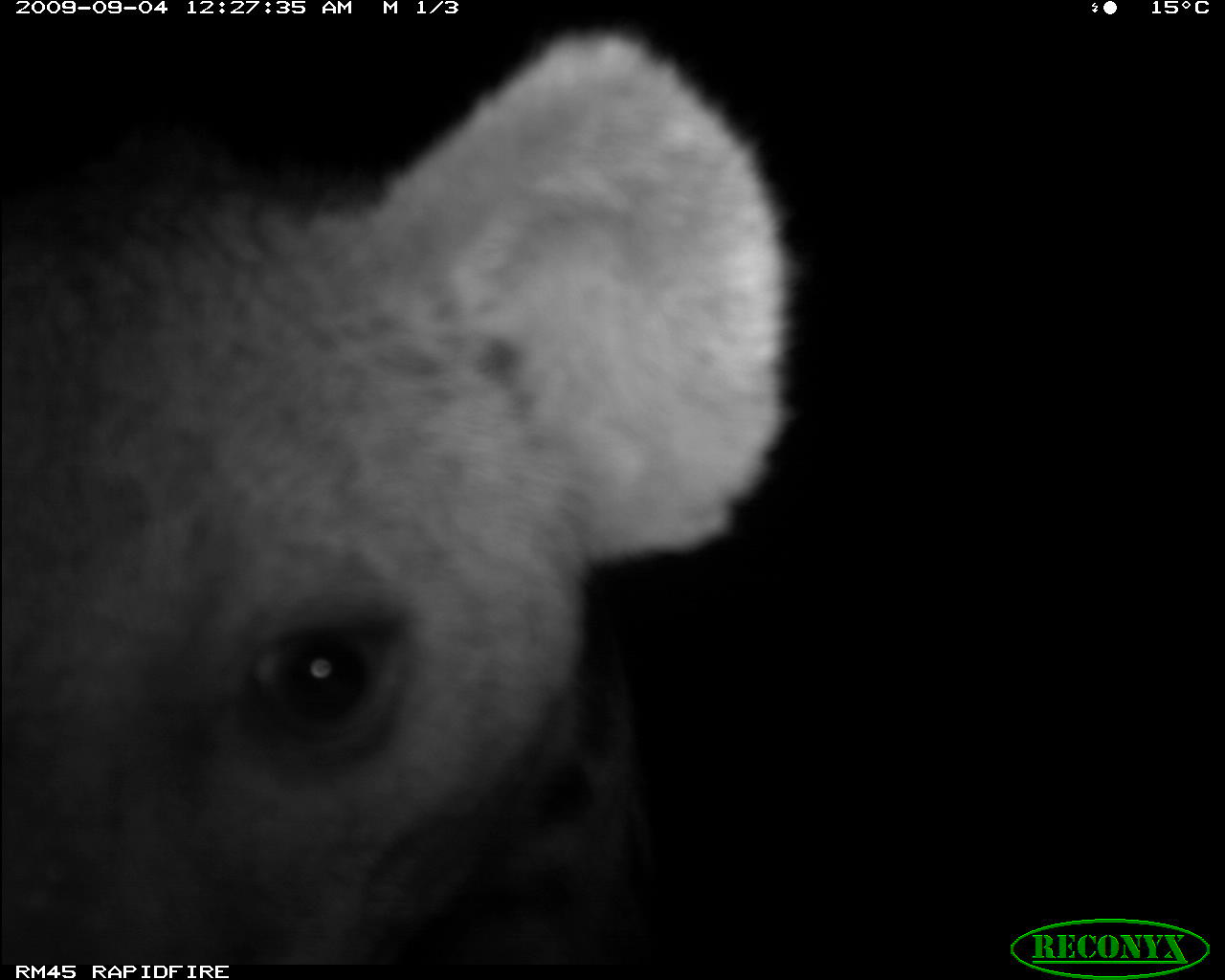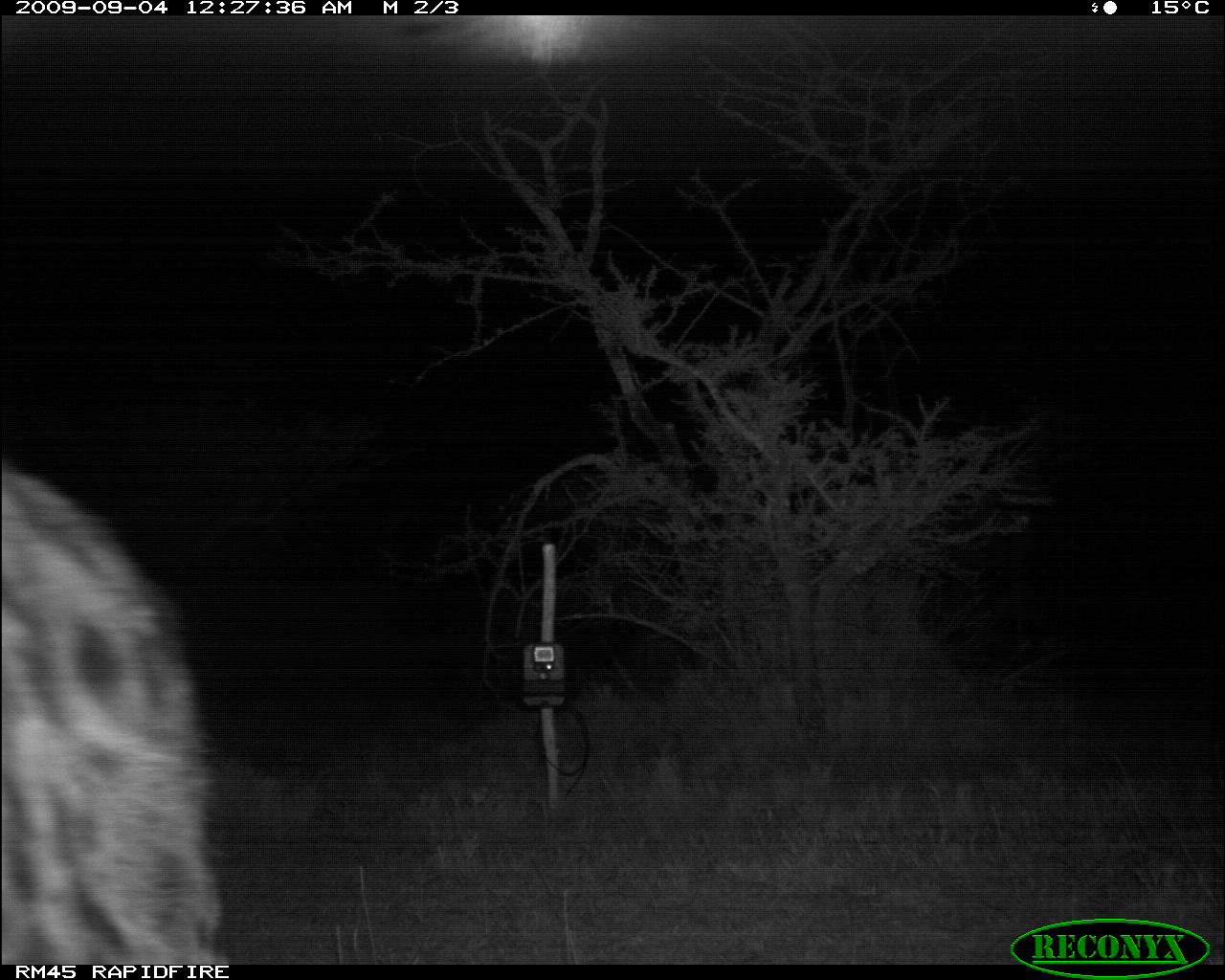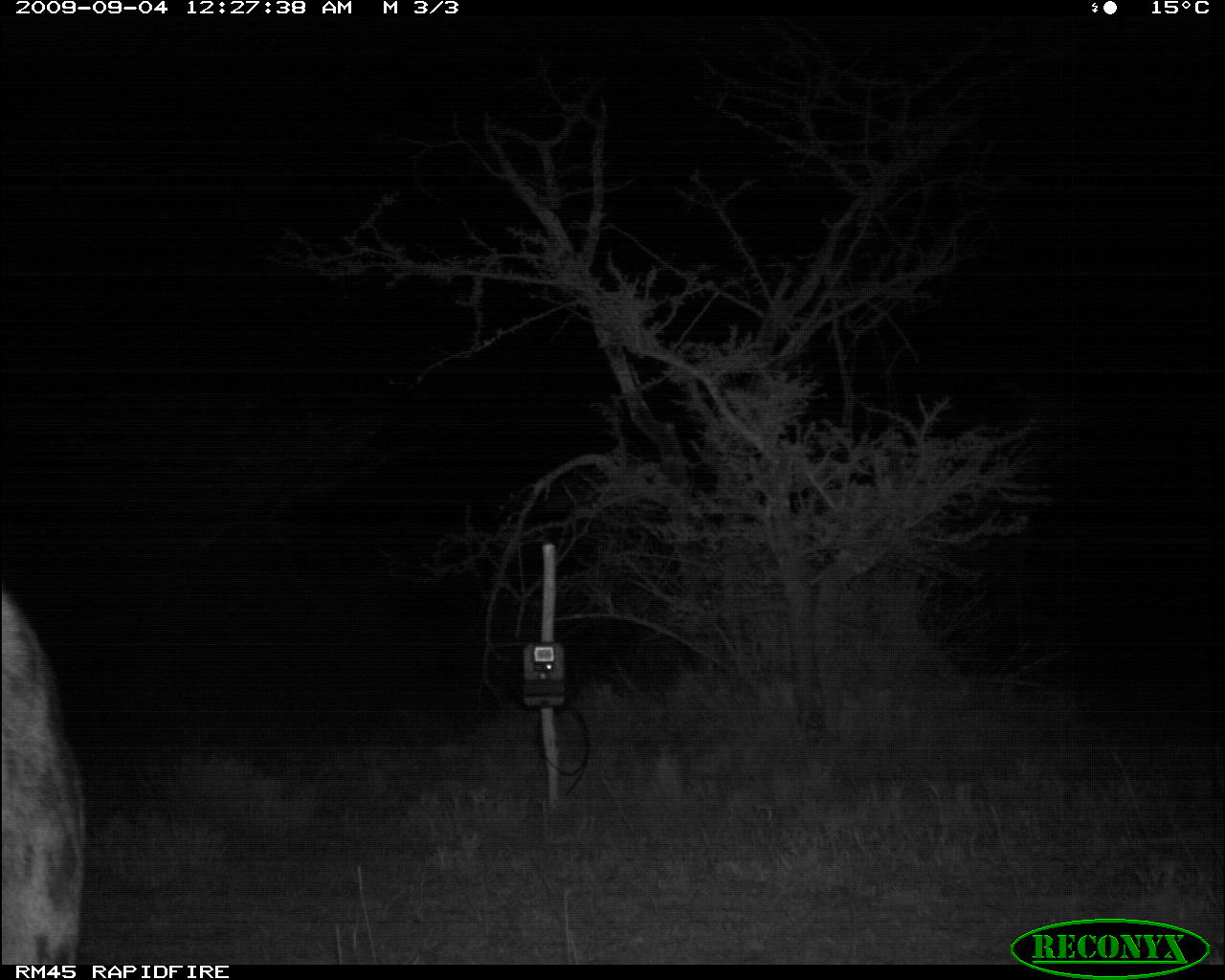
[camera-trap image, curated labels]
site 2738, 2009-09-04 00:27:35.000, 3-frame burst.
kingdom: Animalia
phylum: Chordata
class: Mammalia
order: Carnivora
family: Hyaenidae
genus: Crocuta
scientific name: Crocuta crocuta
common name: spotted hyena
Crocuta crocuta (spotted hyena), count 1.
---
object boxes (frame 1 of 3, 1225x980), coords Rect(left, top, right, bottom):
crocuta crocuta: Rect(0, 20, 790, 968)